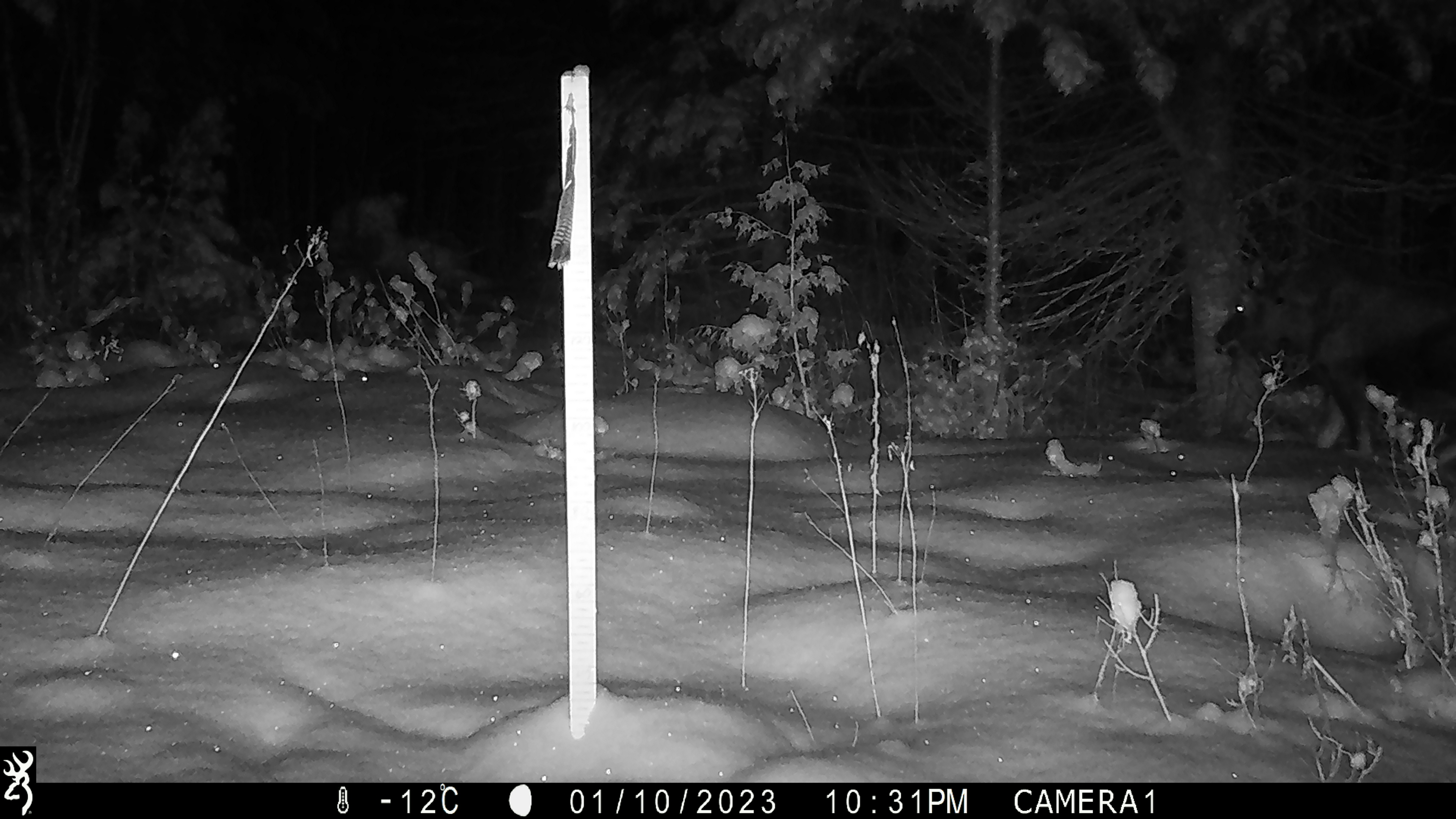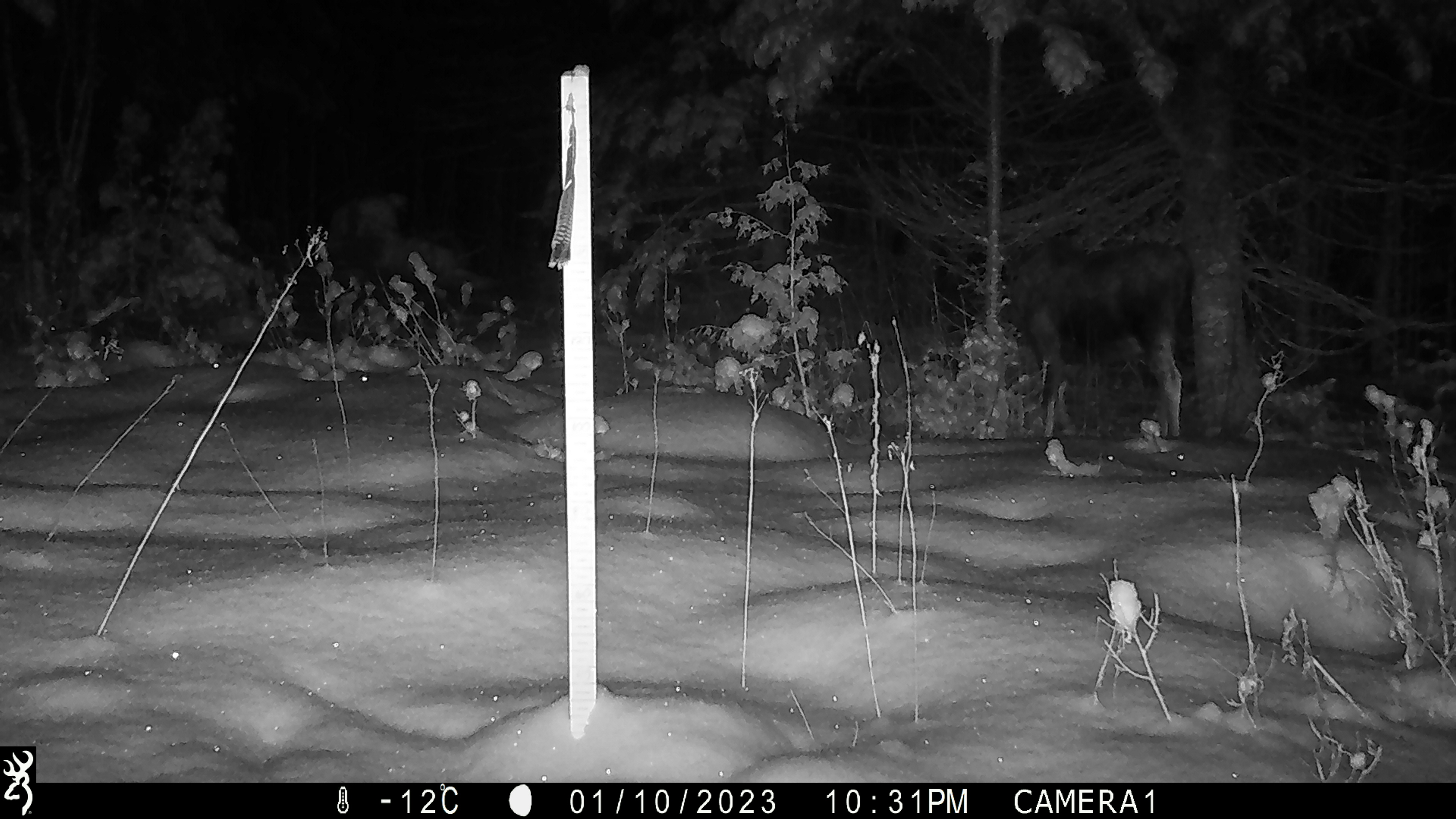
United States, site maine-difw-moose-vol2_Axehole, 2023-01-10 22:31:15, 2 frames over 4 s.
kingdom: Animalia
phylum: Chordata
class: Mammalia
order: Artiodactyla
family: Cervidae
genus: Odocoileus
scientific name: Odocoileus virginianus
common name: white-tailed deer